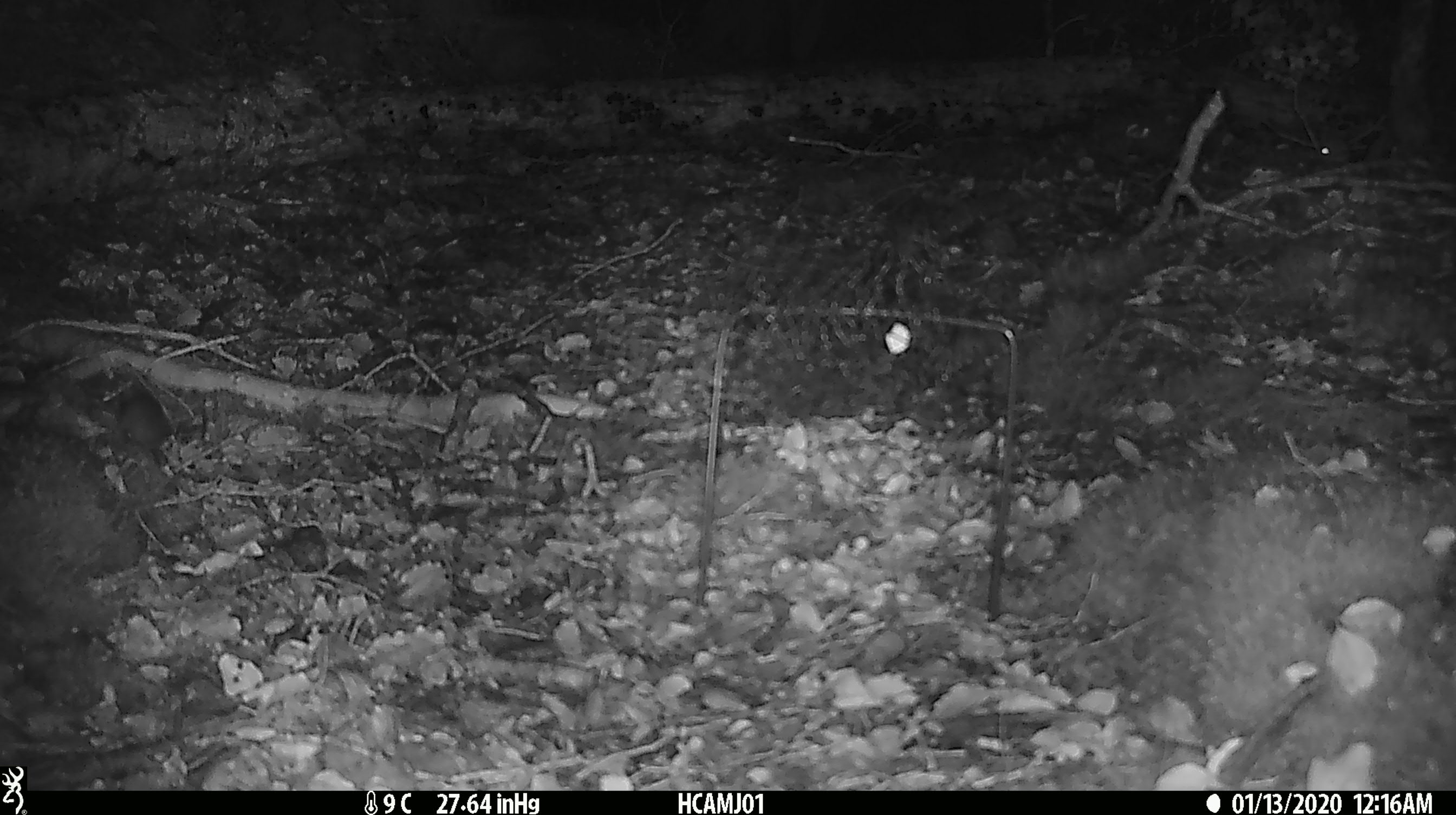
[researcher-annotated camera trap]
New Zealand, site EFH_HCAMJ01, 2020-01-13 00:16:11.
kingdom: Animalia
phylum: Chordata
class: Mammalia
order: Rodentia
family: Muridae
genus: Mus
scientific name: Mus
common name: mouse